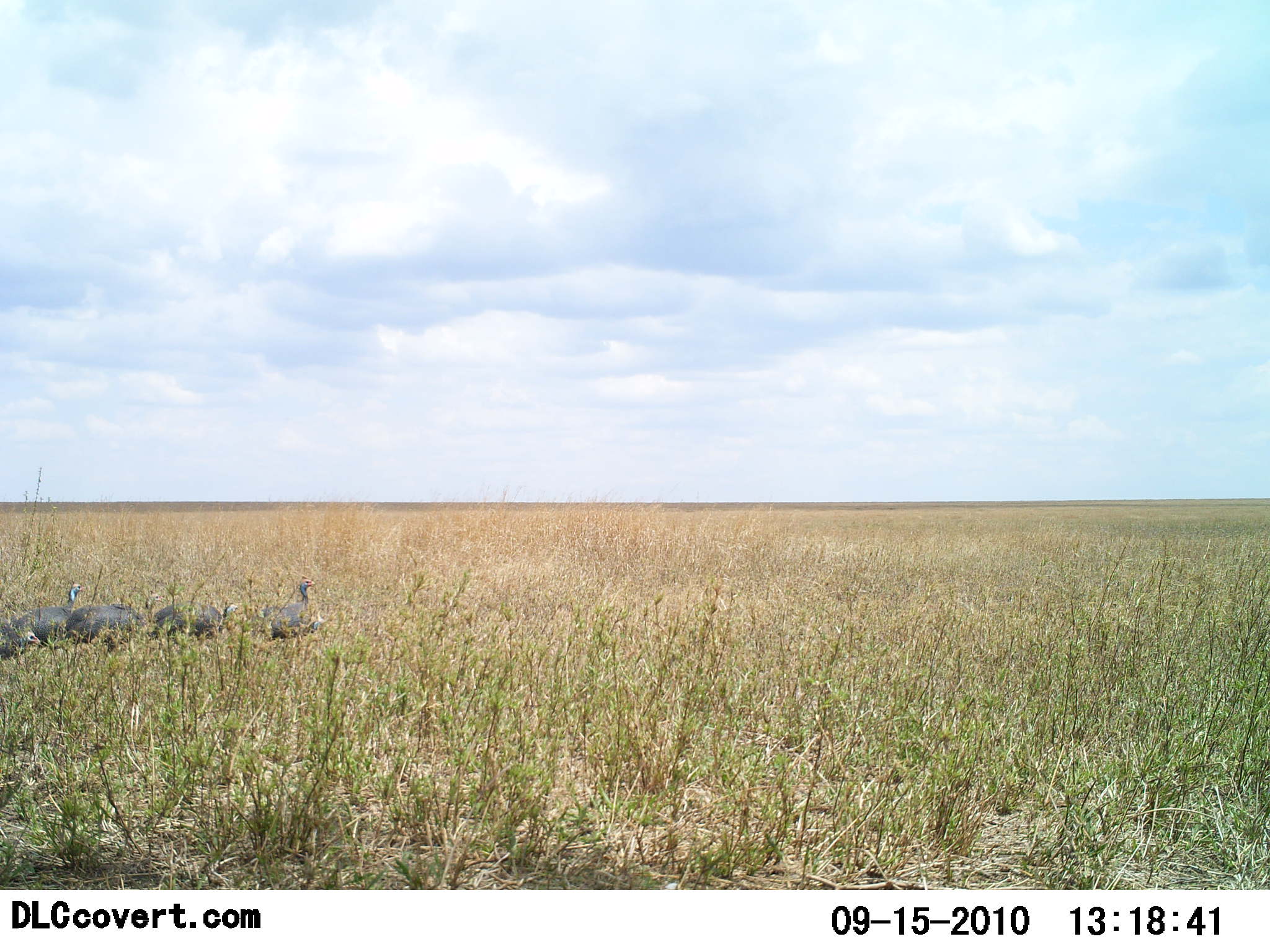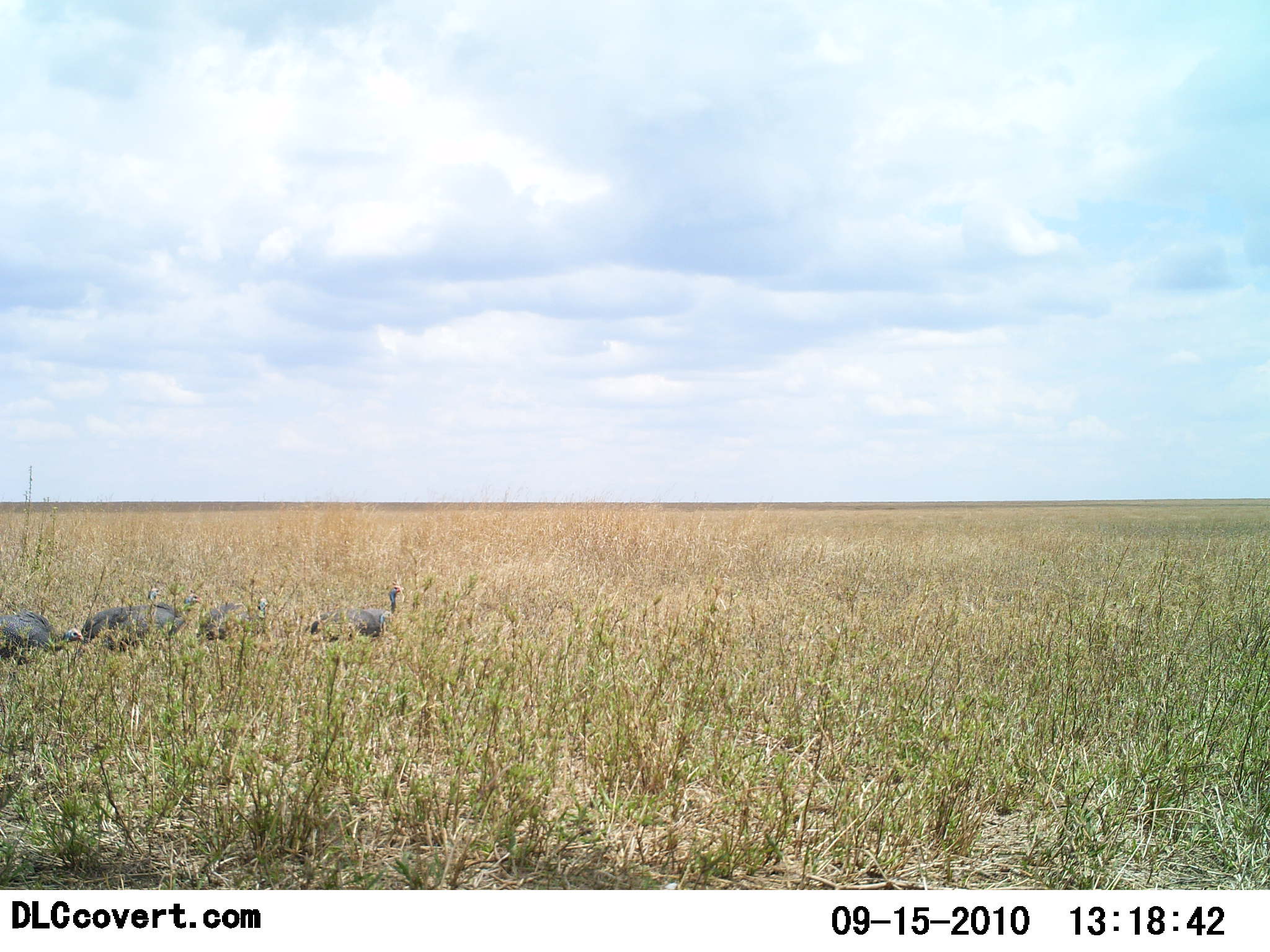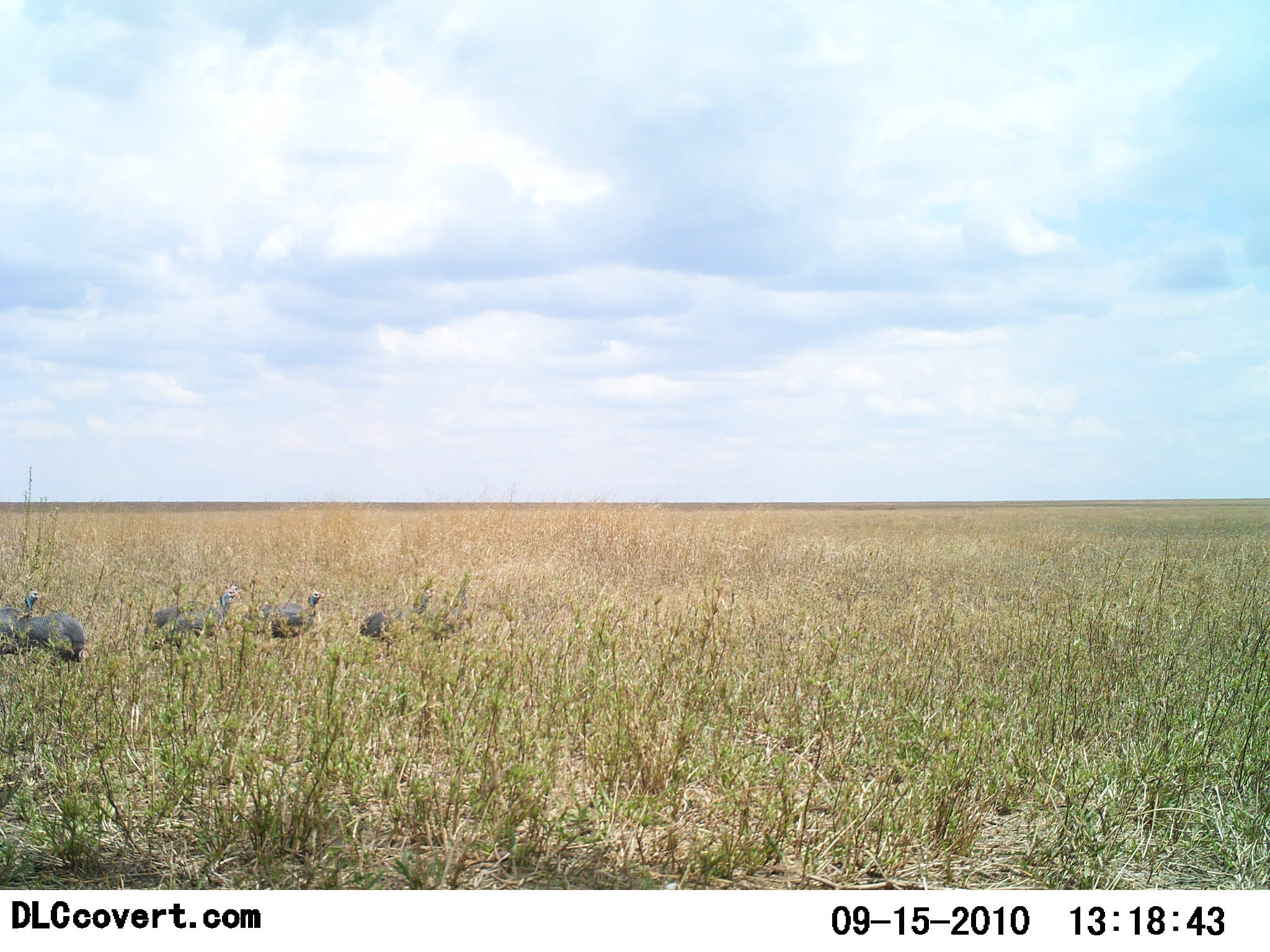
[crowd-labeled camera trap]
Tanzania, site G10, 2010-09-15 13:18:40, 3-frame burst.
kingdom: Animalia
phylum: Chordata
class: Aves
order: Galliformes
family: Numididae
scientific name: Numididae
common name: guinea fowl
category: guineafowl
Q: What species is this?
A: Guineafowl (guinea fowl) (Numididae).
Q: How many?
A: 5.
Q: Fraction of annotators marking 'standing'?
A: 5%.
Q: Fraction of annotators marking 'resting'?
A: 0%.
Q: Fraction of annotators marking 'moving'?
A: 89%.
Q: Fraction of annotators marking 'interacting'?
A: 0%.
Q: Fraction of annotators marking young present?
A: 0%.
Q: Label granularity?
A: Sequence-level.